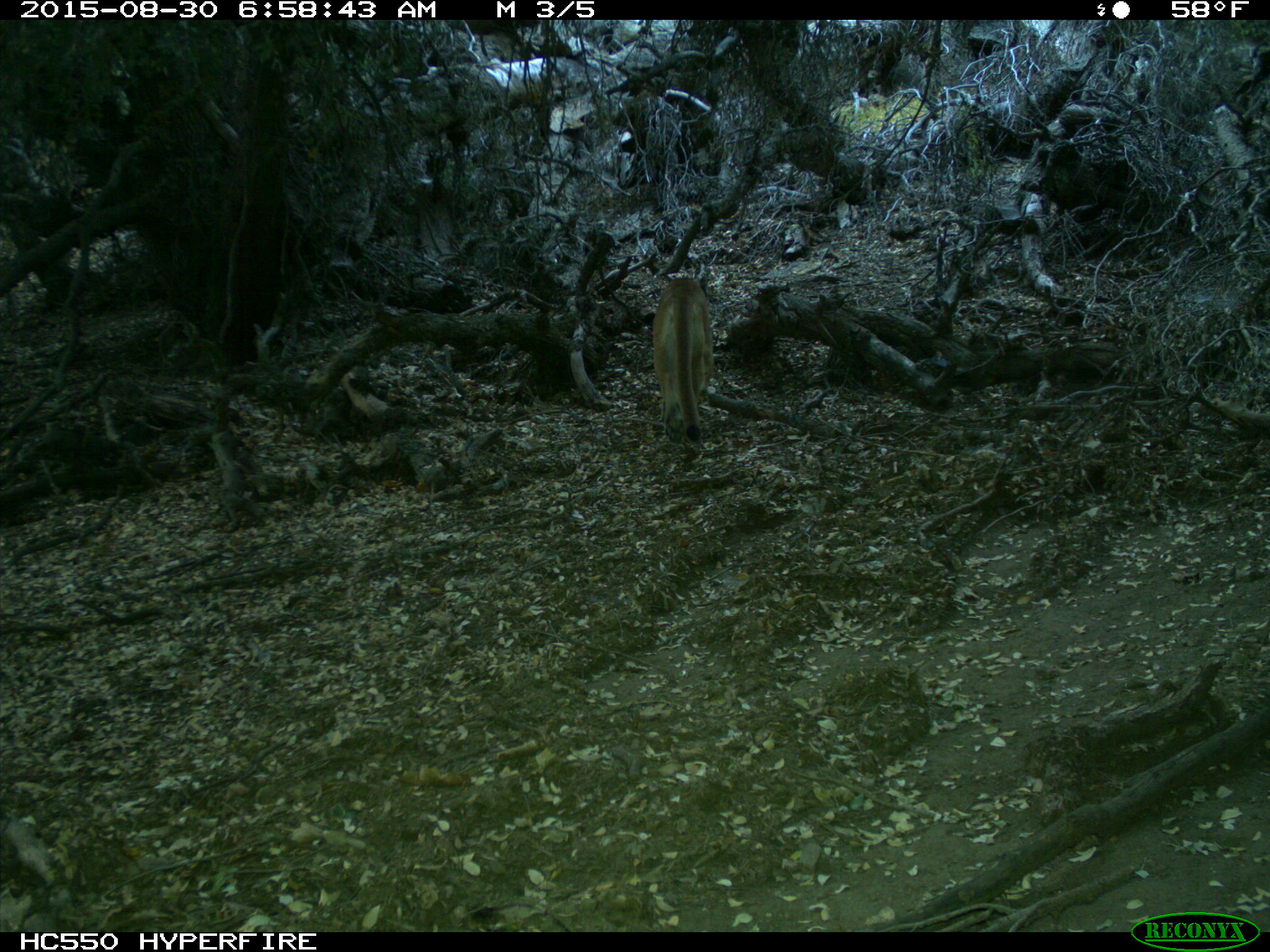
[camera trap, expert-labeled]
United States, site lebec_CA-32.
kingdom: Animalia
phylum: Chordata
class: Mammalia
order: Carnivora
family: Felidae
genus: Puma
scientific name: Puma concolor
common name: mountain lion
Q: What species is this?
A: Puma concolor (mountain lion).